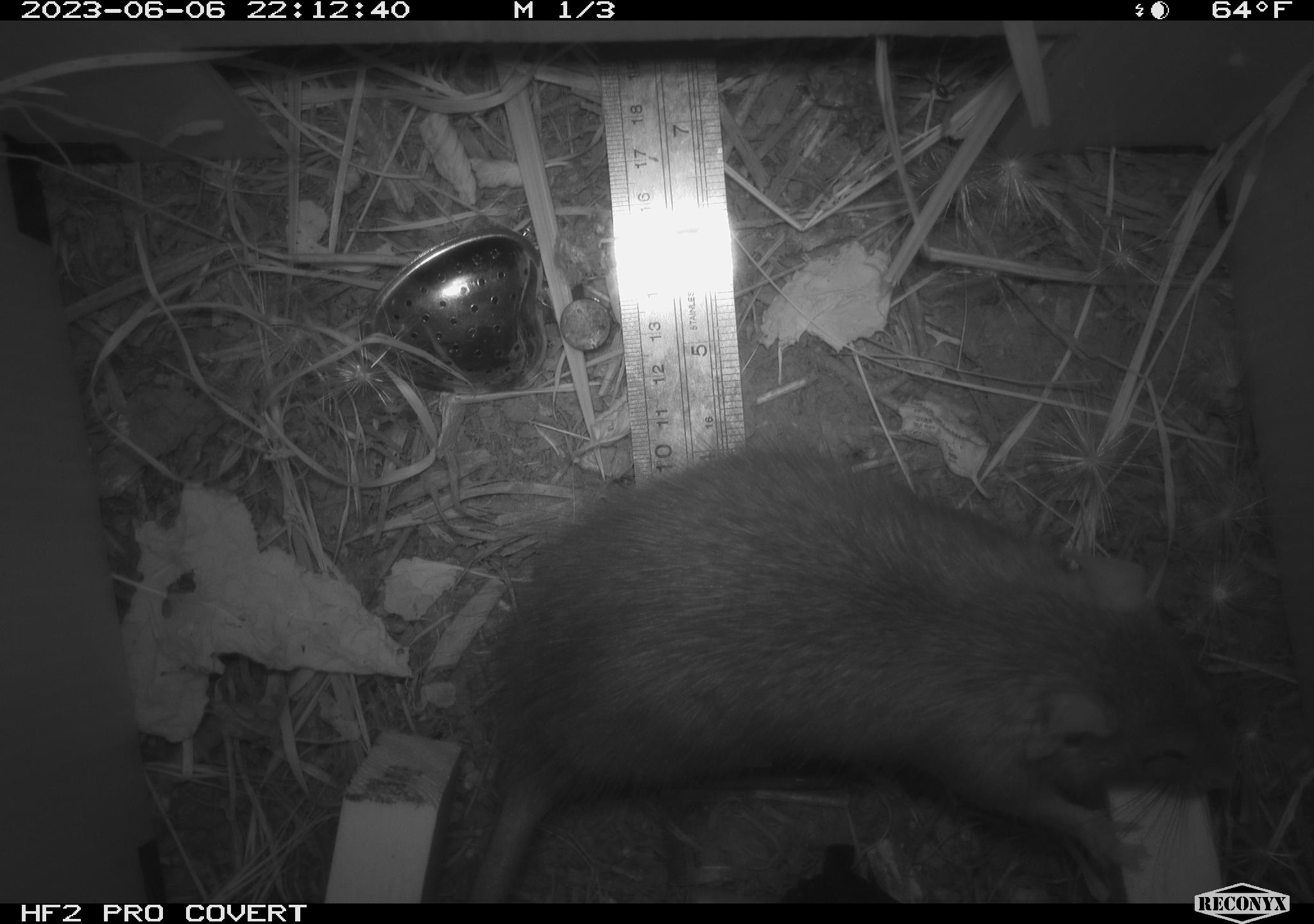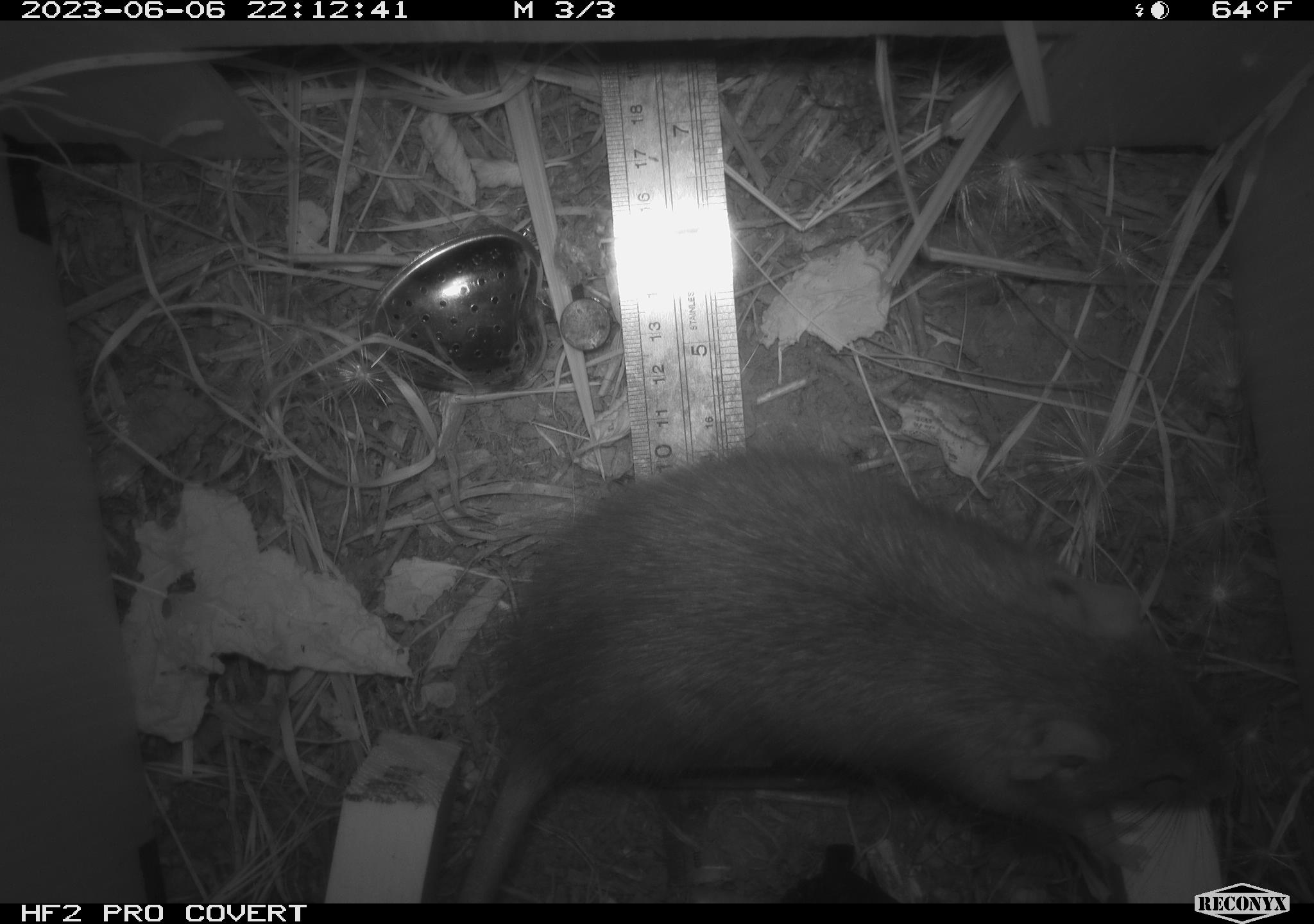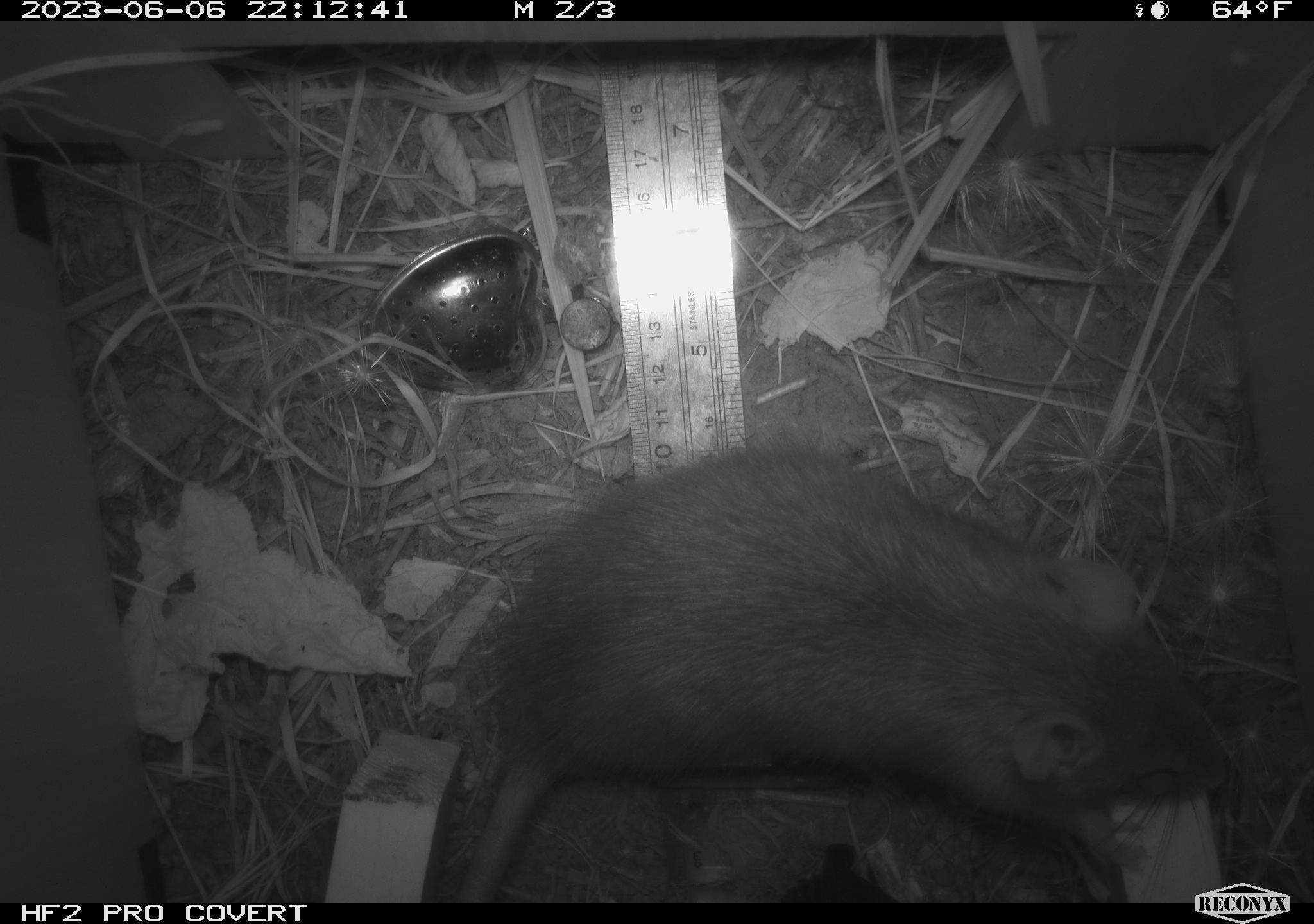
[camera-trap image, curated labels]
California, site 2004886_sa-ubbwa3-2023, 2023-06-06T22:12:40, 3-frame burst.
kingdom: Animalia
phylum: Chordata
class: Mammalia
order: Rodentia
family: Muridae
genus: Rattus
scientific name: Rattus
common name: rat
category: rattus species